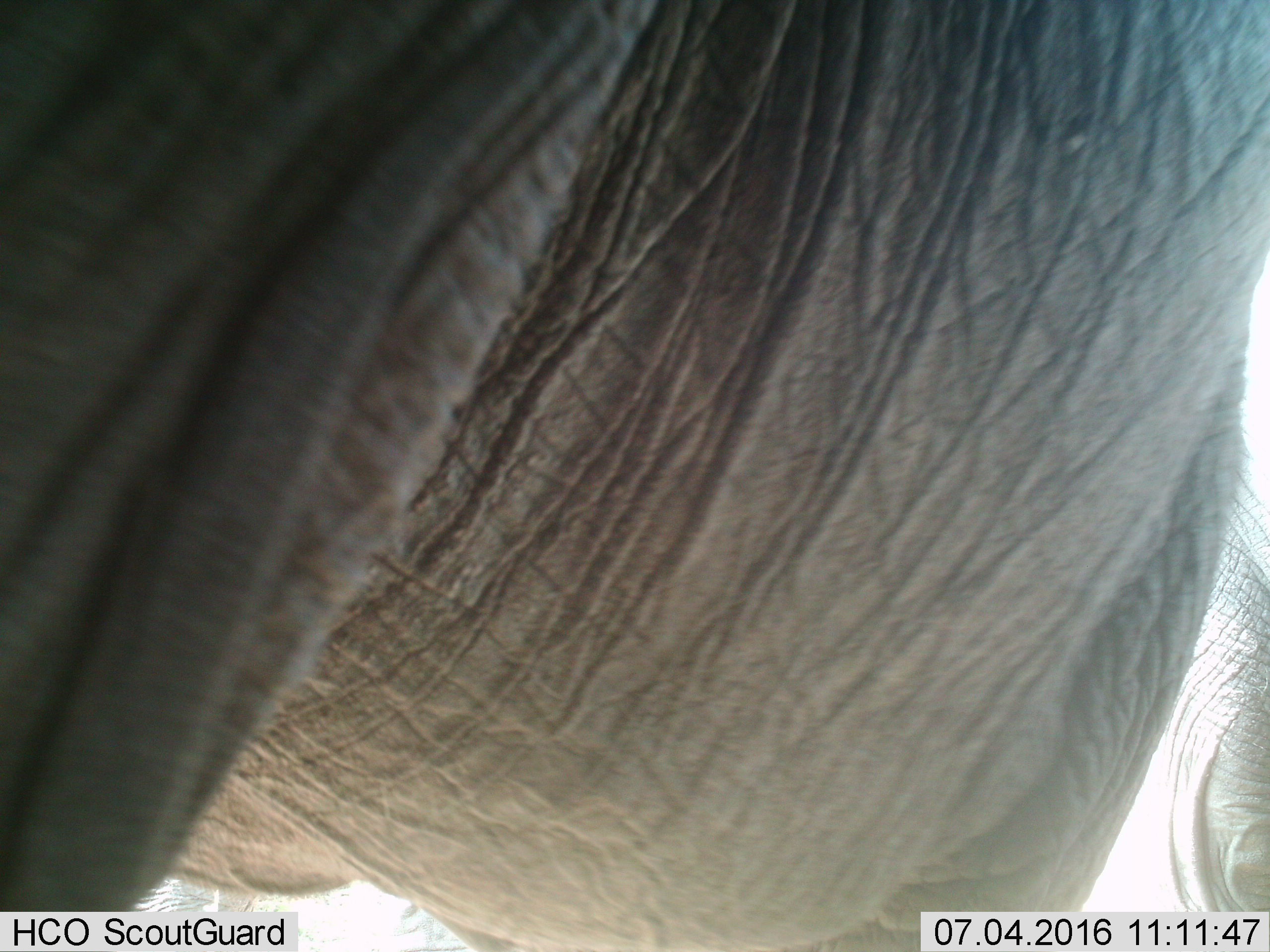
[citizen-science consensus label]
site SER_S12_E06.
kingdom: Animalia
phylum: Chordata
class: Mammalia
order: Proboscidea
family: Elephantidae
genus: Loxodonta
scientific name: Loxodonta africana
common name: african bush elephant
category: elephant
Elephant (african bush elephant) (Loxodonta africana), count 1. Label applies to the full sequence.